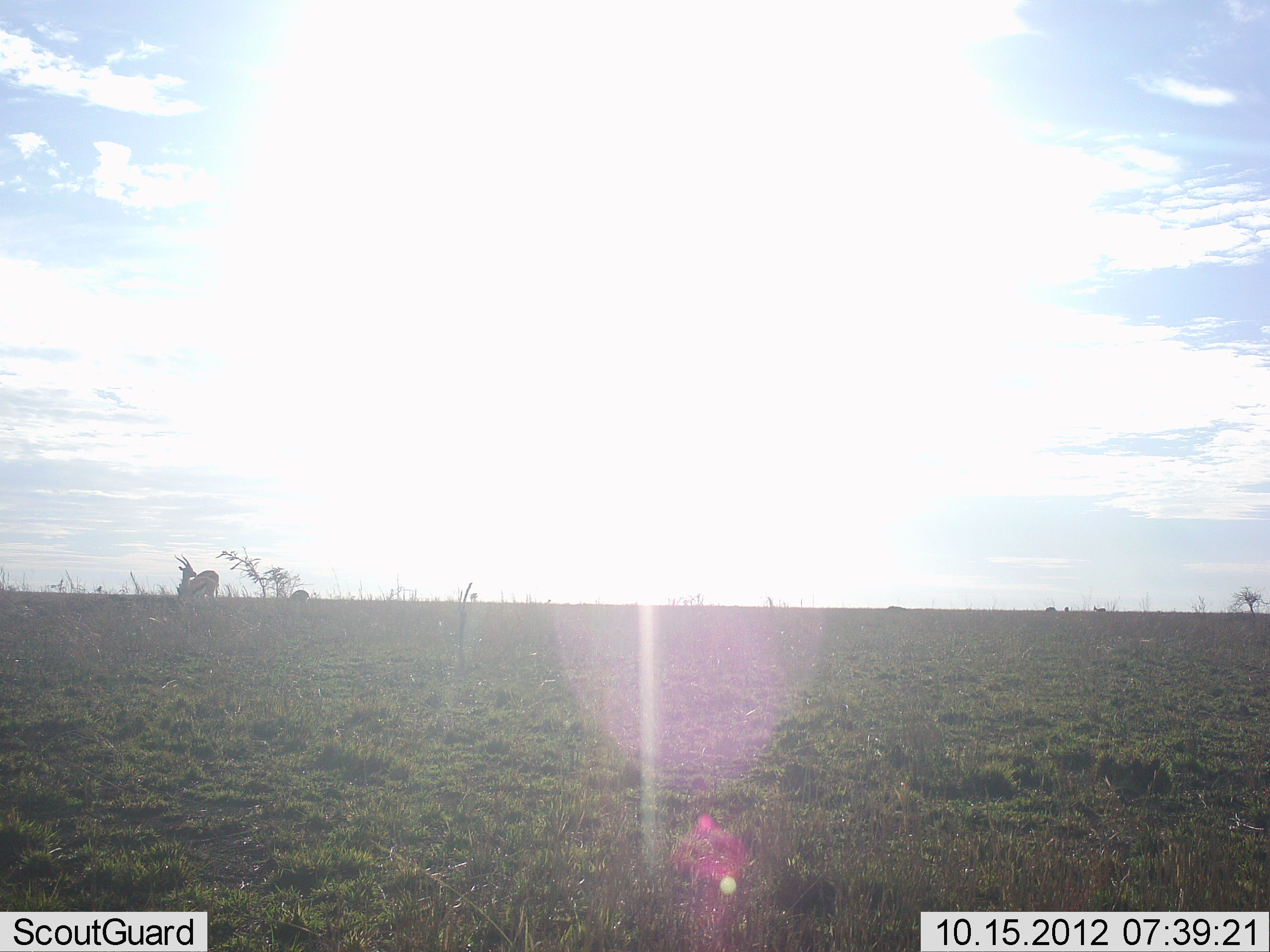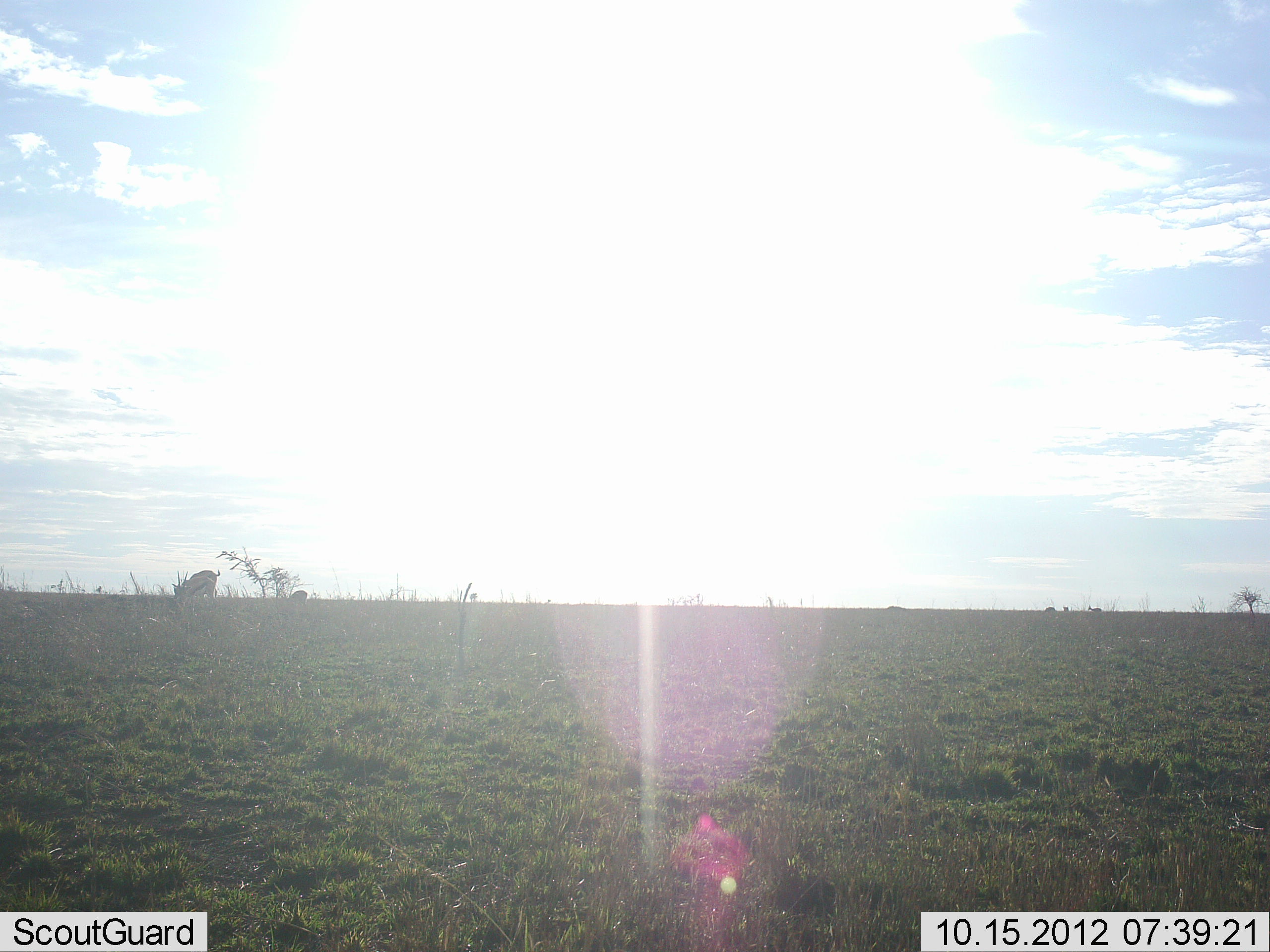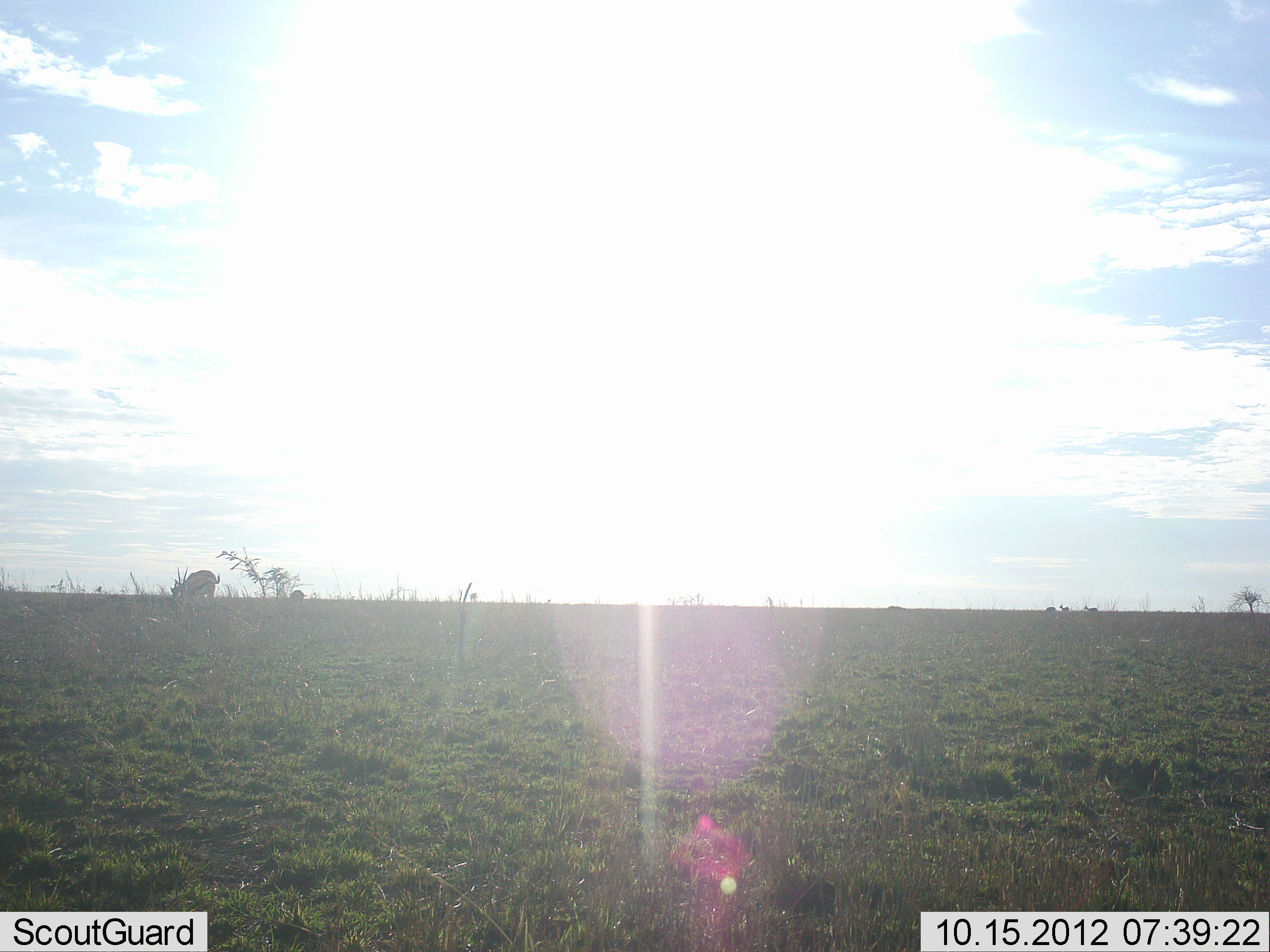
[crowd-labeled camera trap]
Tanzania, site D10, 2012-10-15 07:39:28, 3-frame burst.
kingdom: Animalia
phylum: Chordata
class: Mammalia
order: Artiodactyla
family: Bovidae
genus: Eudorcas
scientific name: Eudorcas thomsonii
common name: thomson's gazelle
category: gazellethomsons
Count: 5.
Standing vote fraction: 40%.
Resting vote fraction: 0%.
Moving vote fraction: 40%.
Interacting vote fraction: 0%.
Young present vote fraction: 0%.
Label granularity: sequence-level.